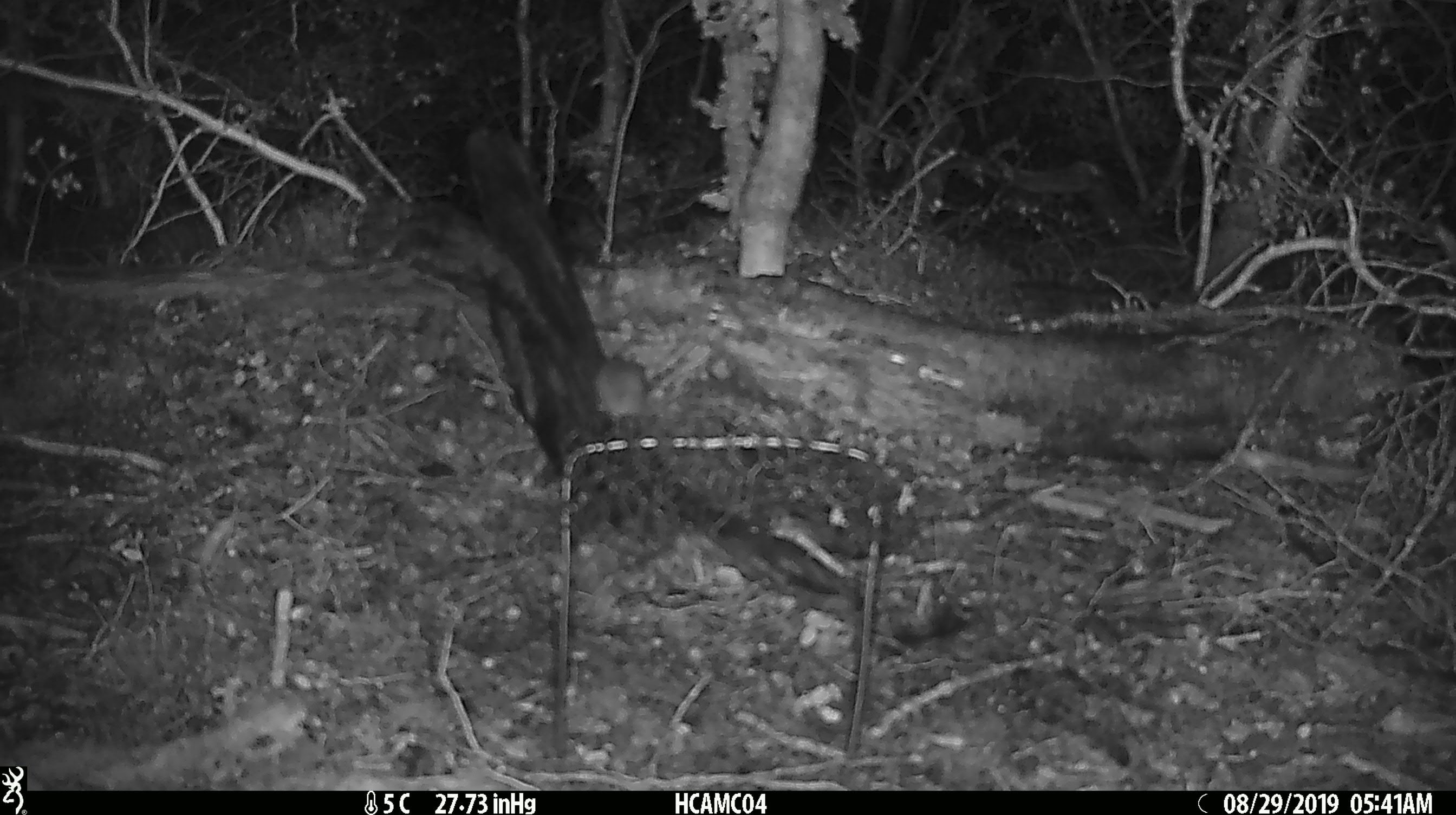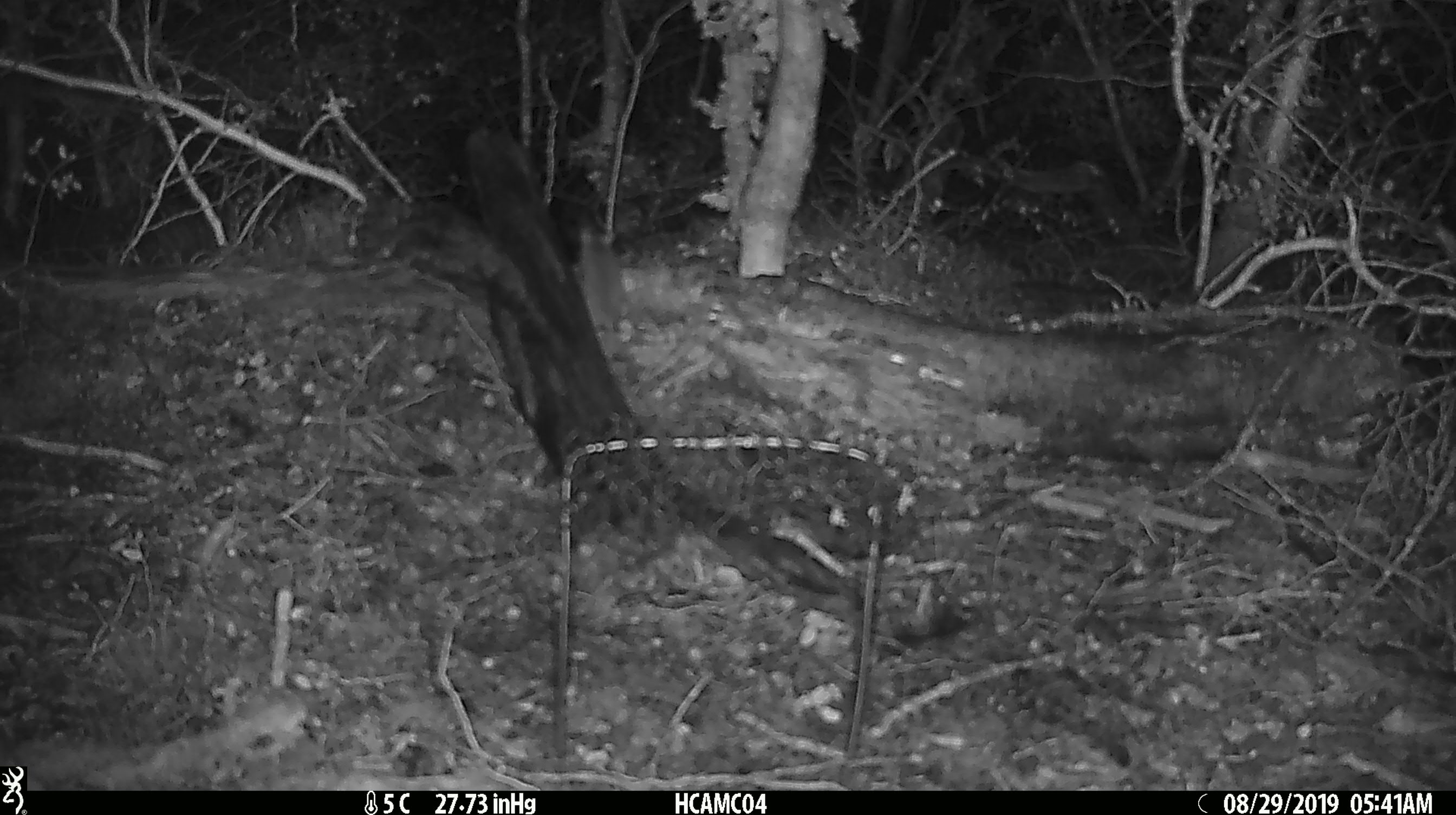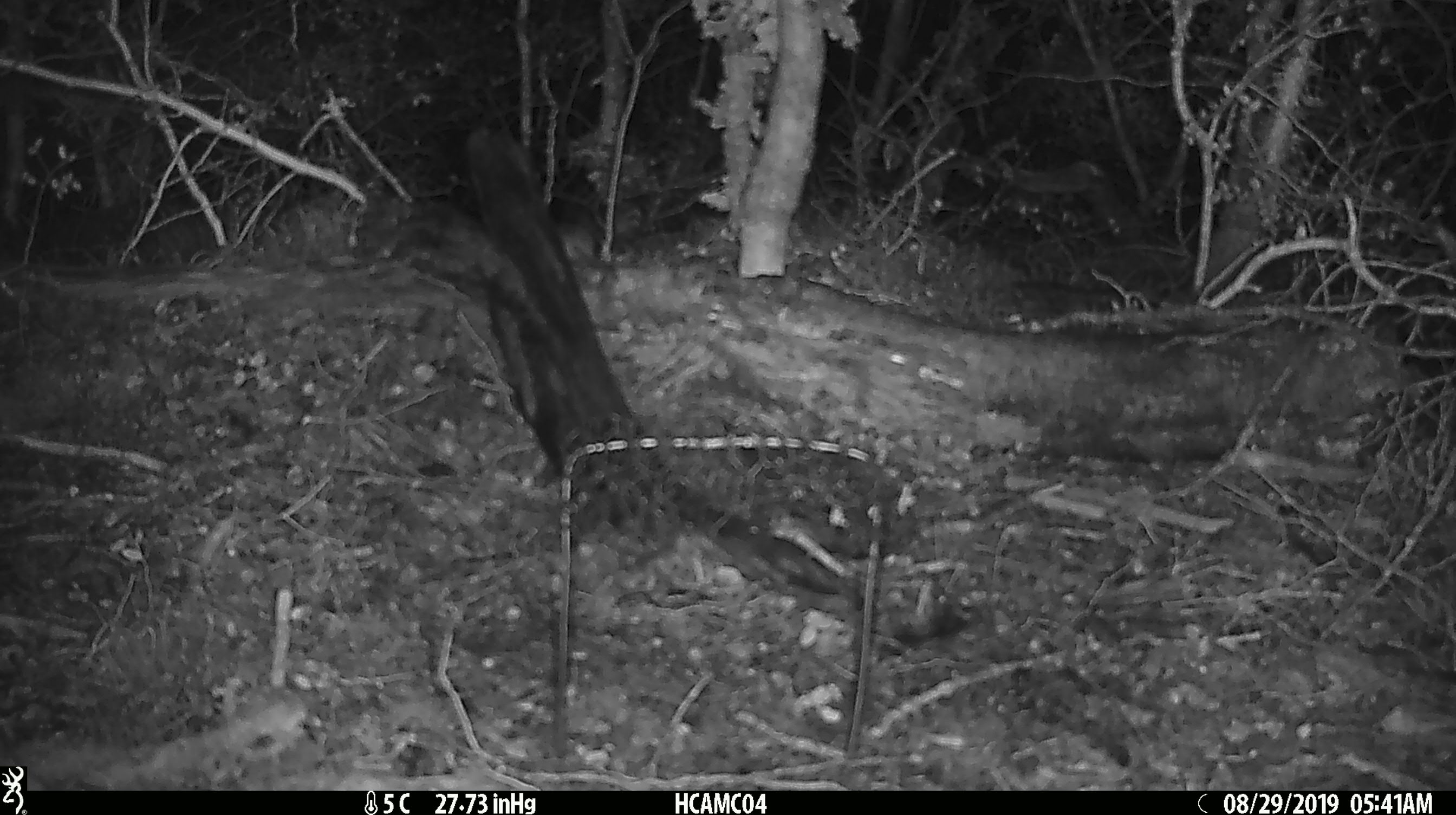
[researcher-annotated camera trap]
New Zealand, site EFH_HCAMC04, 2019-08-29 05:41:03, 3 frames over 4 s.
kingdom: Animalia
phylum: Chordata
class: Mammalia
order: Rodentia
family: Muridae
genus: Mus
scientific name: Mus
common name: mouse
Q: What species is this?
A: Mouse (Mus).